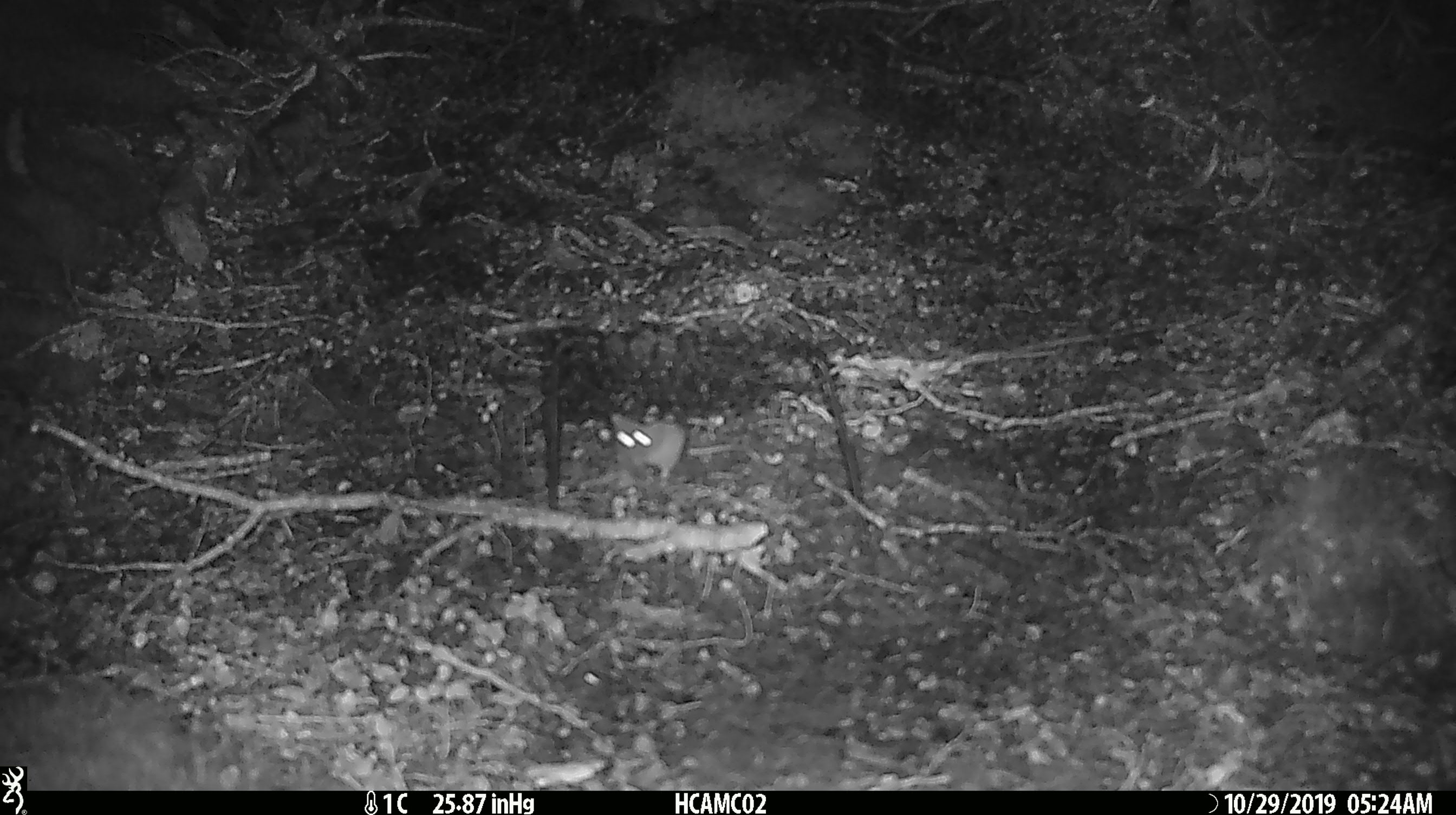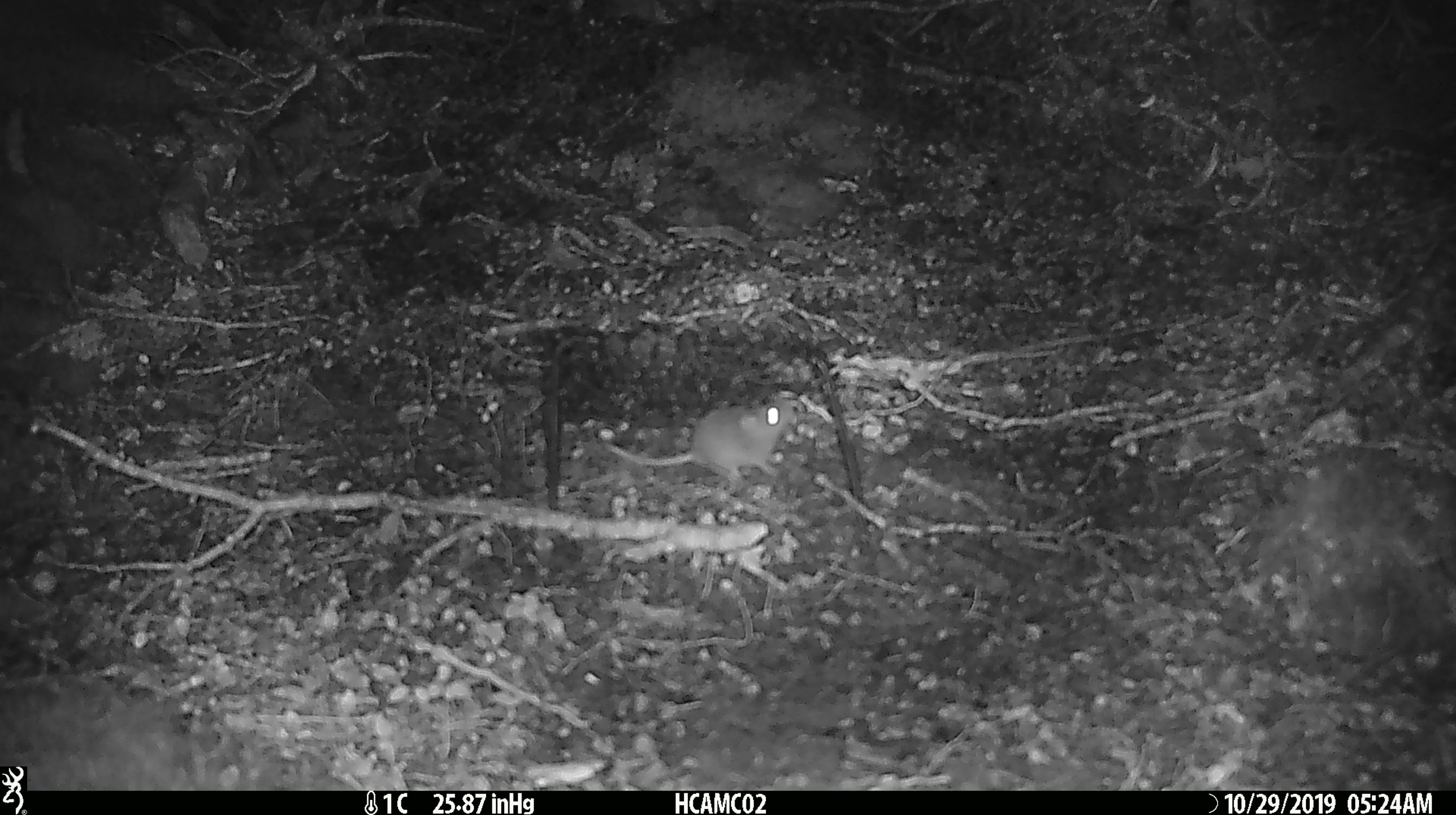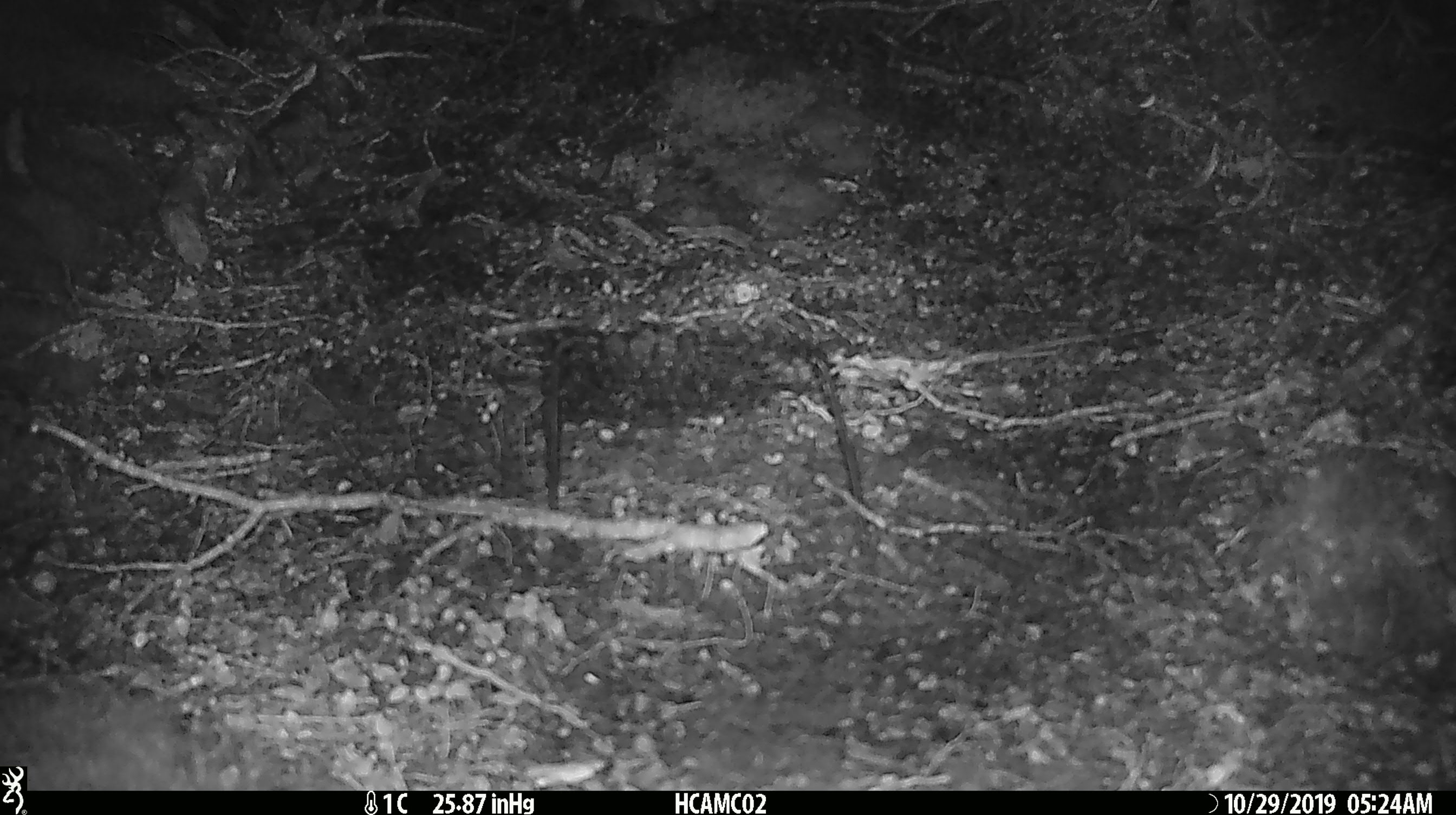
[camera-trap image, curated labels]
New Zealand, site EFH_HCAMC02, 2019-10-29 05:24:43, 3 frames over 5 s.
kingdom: Animalia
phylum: Chordata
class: Mammalia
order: Rodentia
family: Muridae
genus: Mus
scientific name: Mus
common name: mouse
Mouse (Mus).